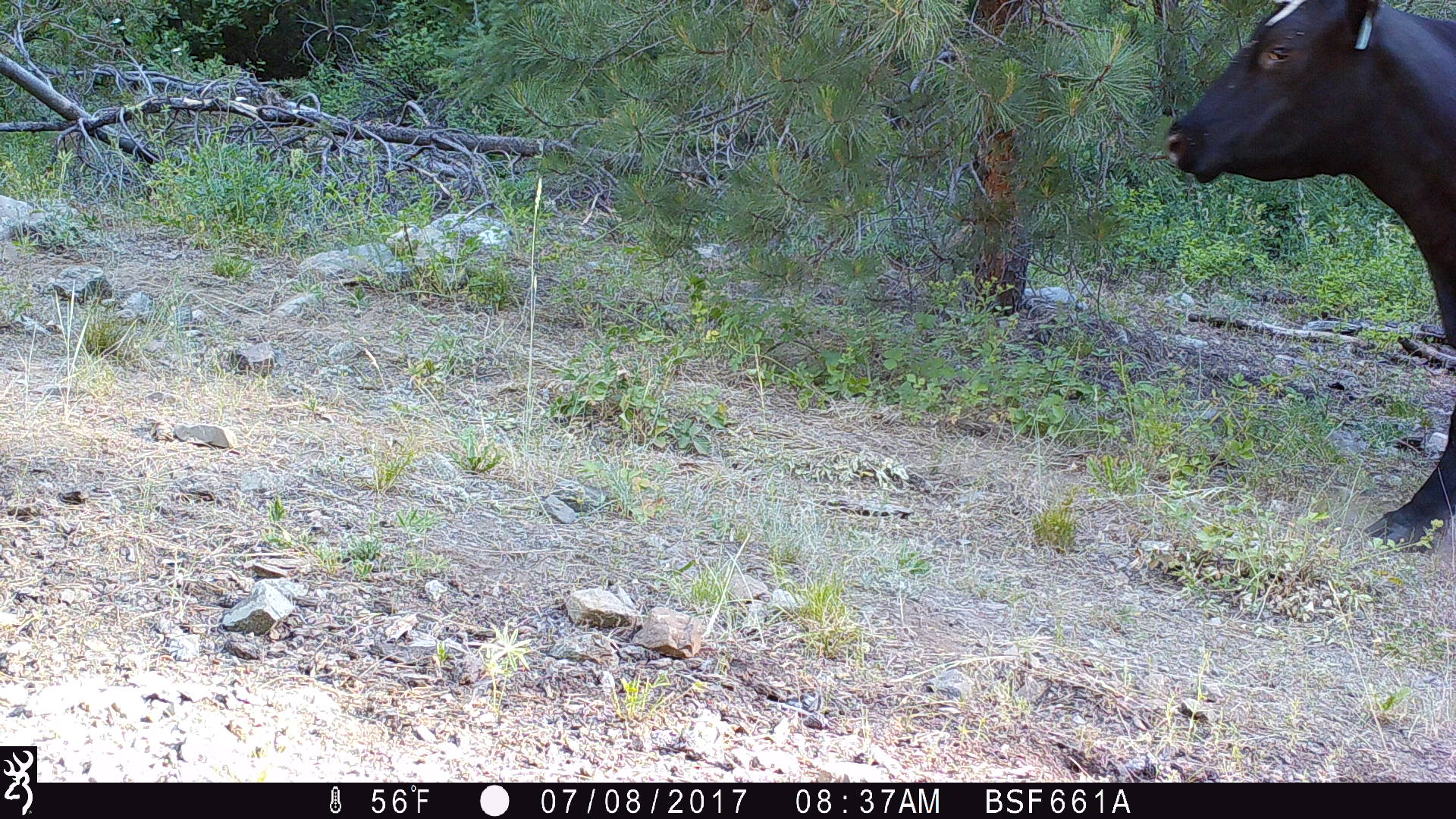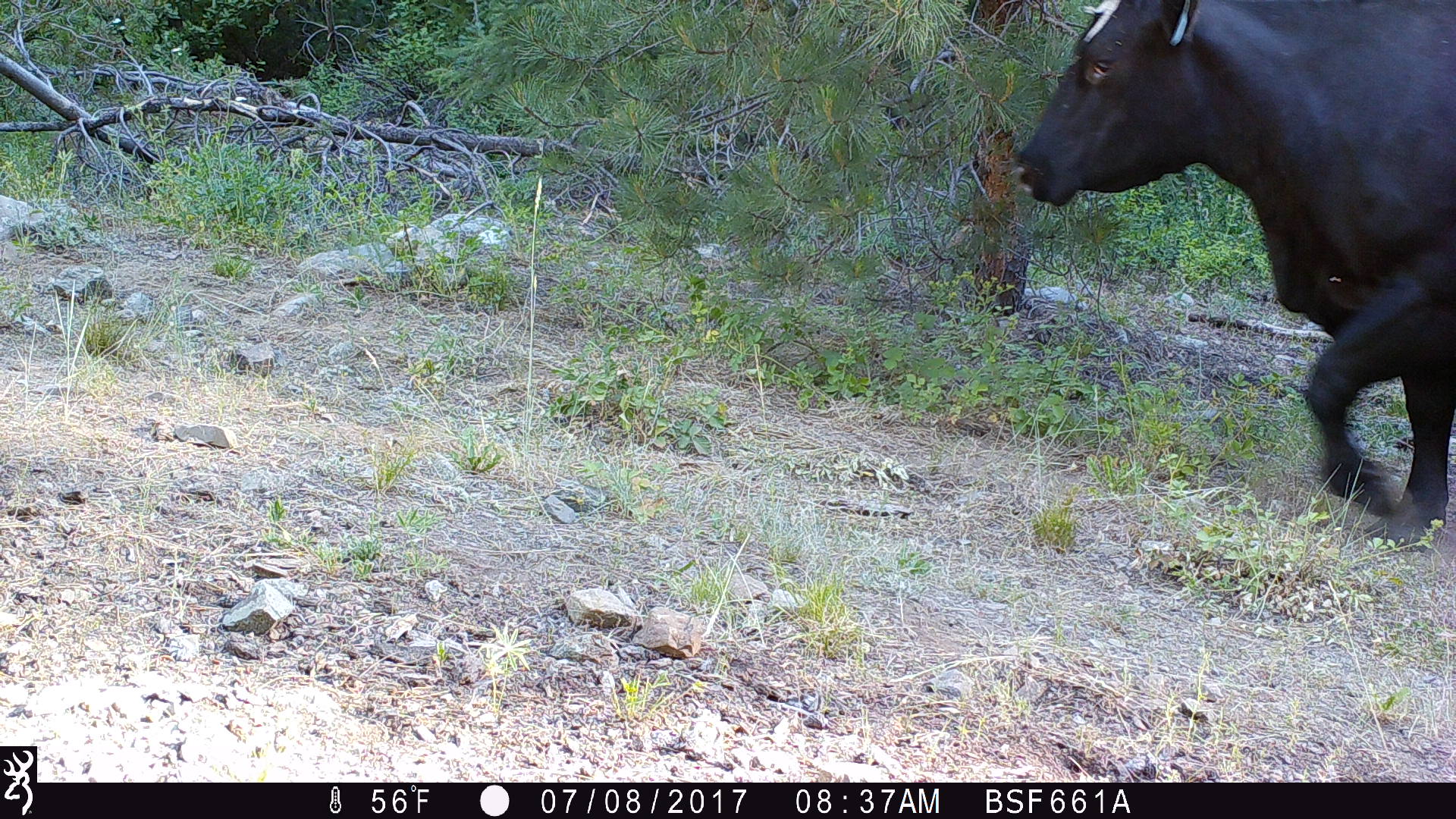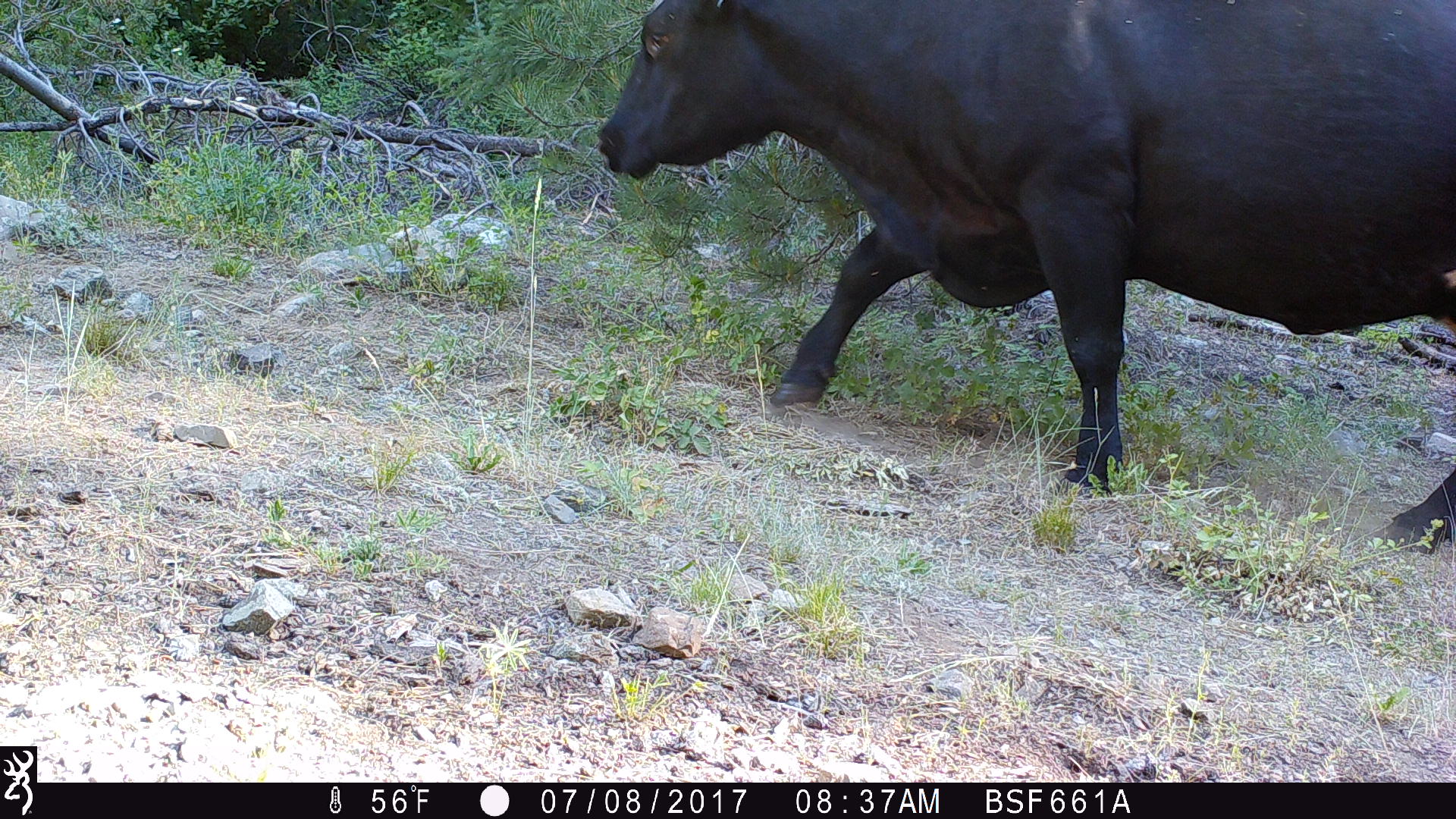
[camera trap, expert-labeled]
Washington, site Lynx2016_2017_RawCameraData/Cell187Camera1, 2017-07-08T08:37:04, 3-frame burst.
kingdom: Animalia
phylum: Chordata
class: Mammalia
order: Artiodactyla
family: Bovidae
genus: Bos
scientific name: Bos taurus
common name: domestic cattle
Domestic cattle (Bos taurus). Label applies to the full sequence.